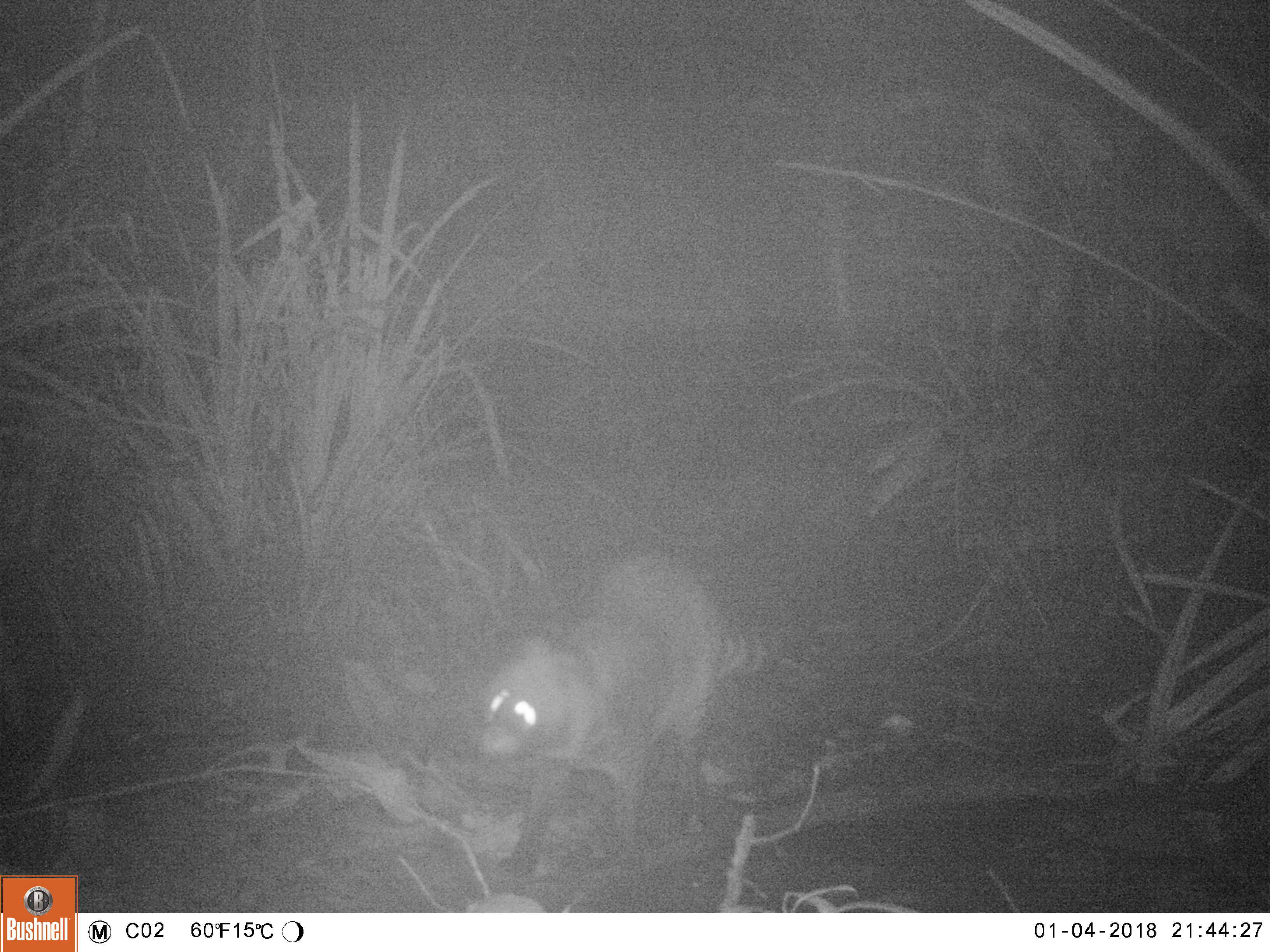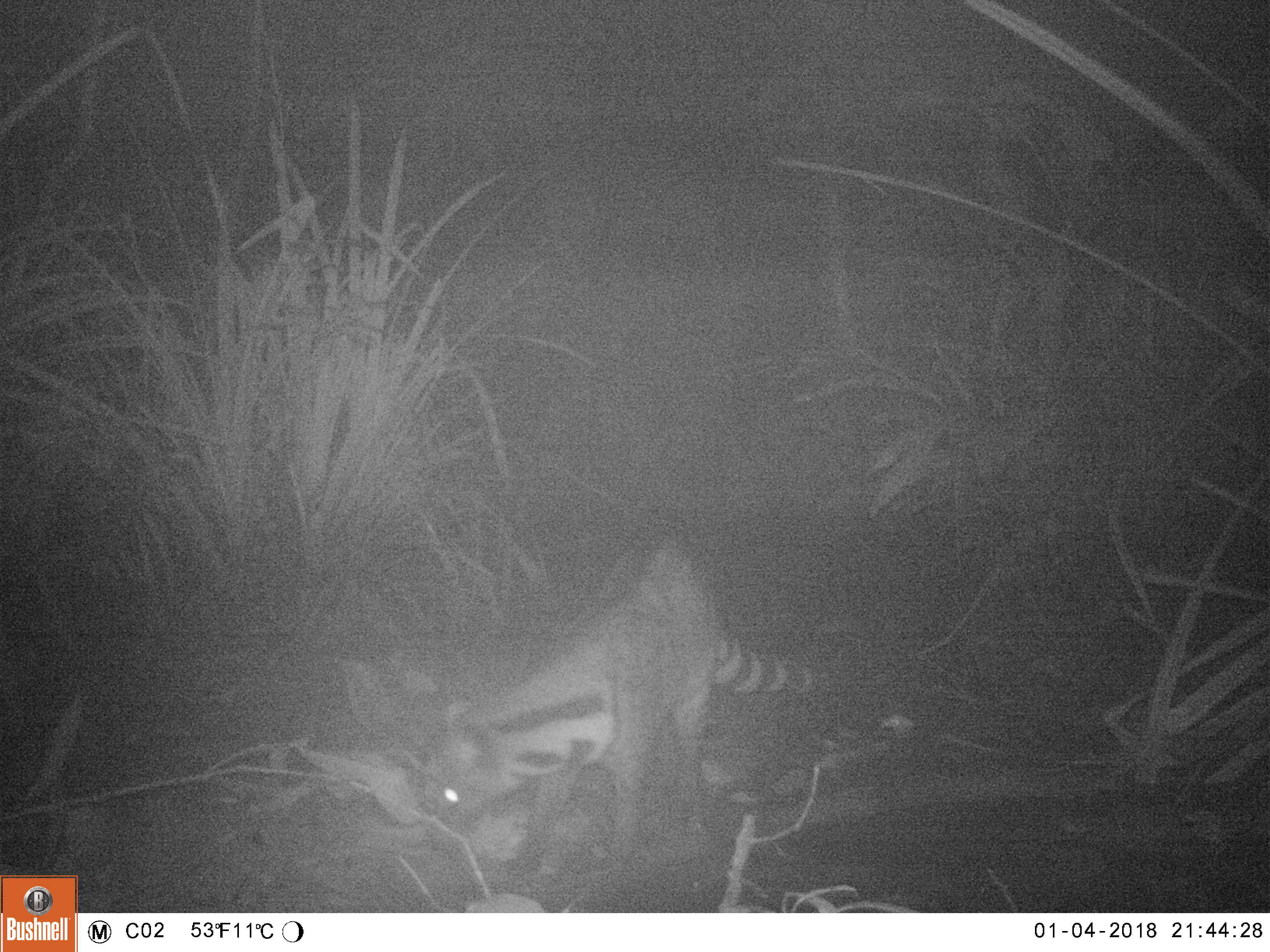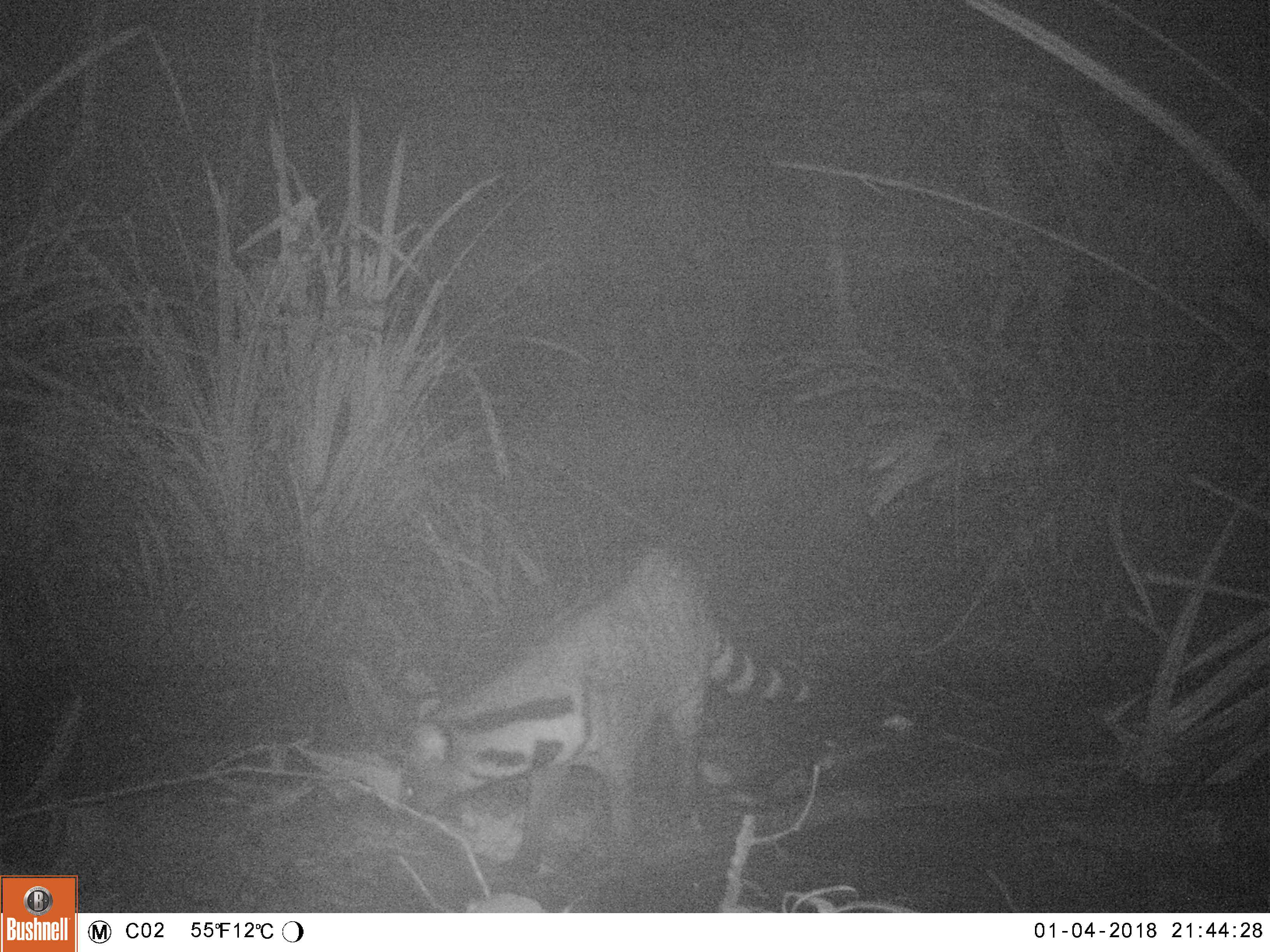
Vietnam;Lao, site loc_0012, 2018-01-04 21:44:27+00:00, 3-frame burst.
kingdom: Animalia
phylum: Chordata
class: Mammalia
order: Carnivora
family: Viverridae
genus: Viverra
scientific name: Viverra zibetha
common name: large indian civet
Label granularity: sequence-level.